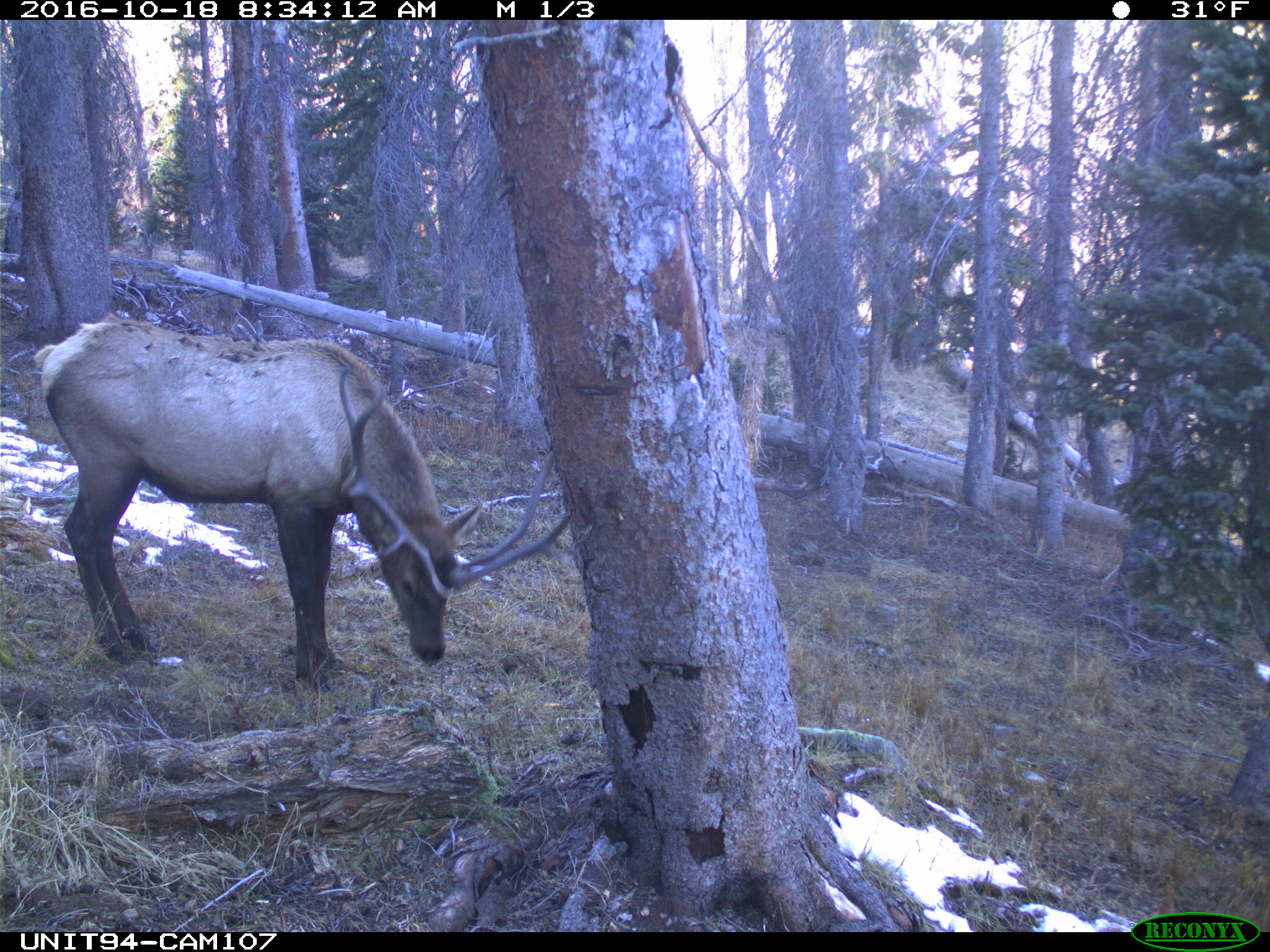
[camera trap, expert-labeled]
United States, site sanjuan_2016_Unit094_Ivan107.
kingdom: Animalia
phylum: Chordata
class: Mammalia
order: Artiodactyla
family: Cervidae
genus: Cervus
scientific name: Cervus elaphus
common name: red deer